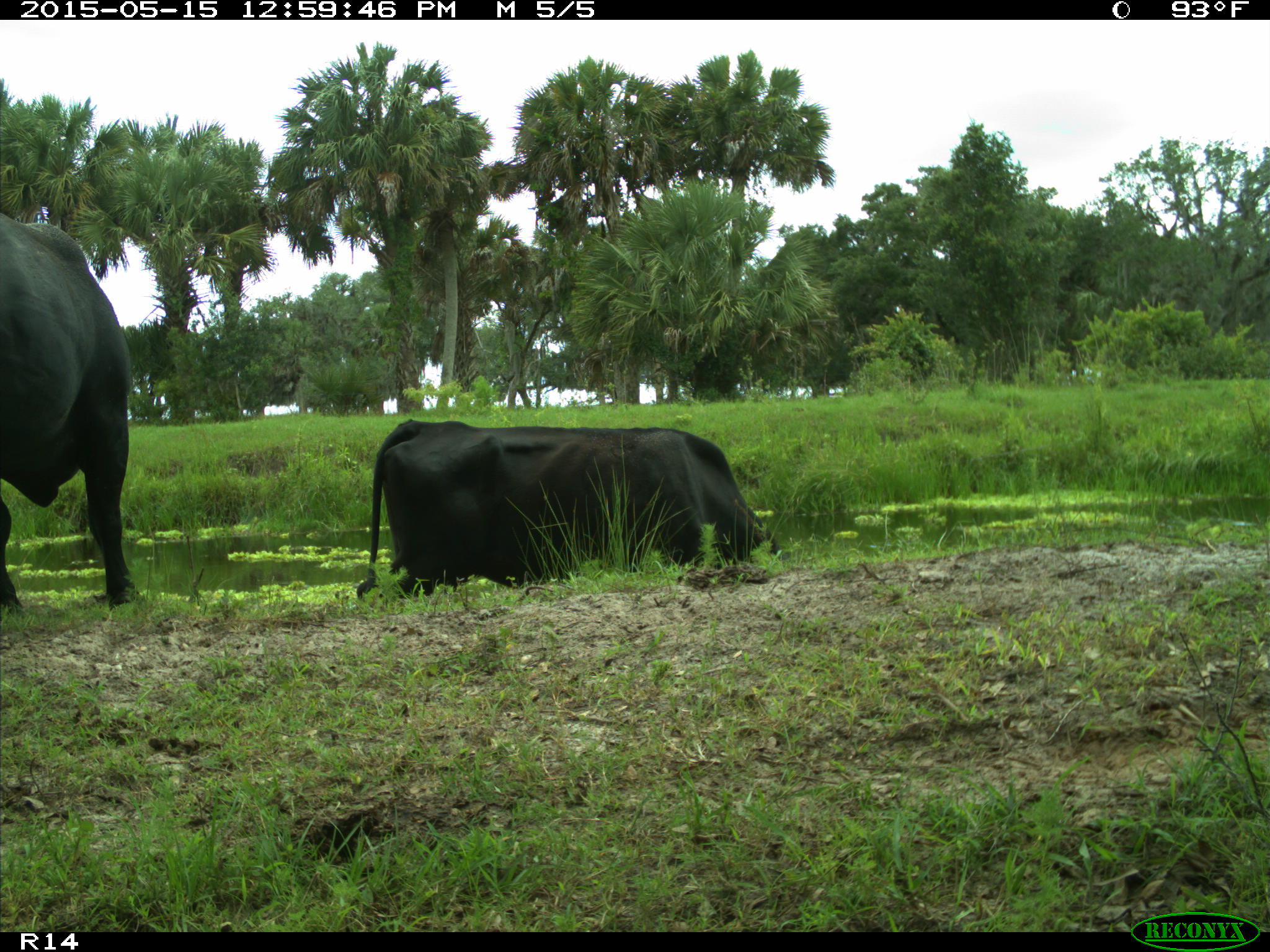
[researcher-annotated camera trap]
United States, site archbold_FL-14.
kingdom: Animalia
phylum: Chordata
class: Mammalia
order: Artiodactyla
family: Bovidae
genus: Bos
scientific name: Bos taurus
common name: domestic cow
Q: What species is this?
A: Bos taurus (domestic cow).